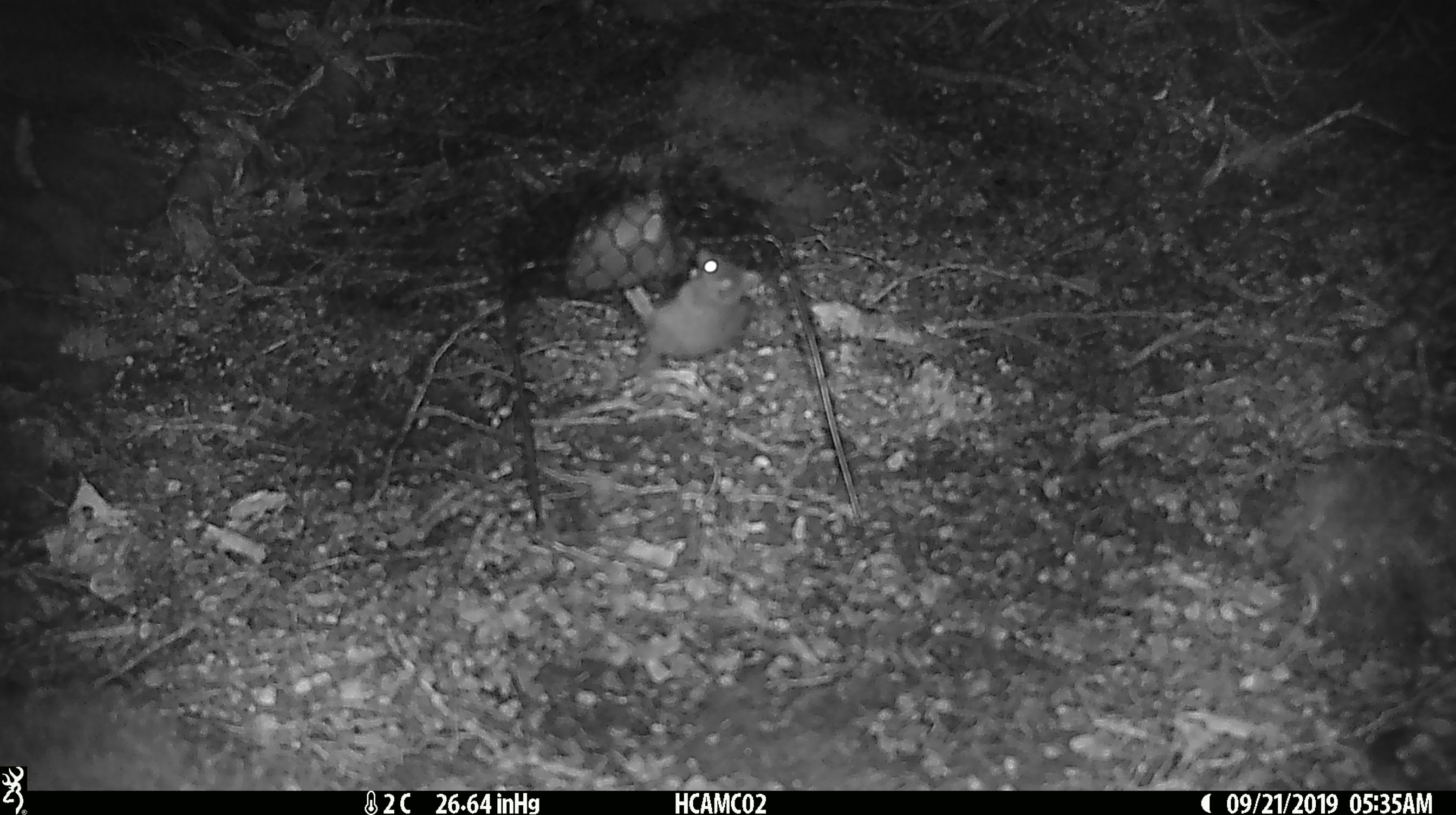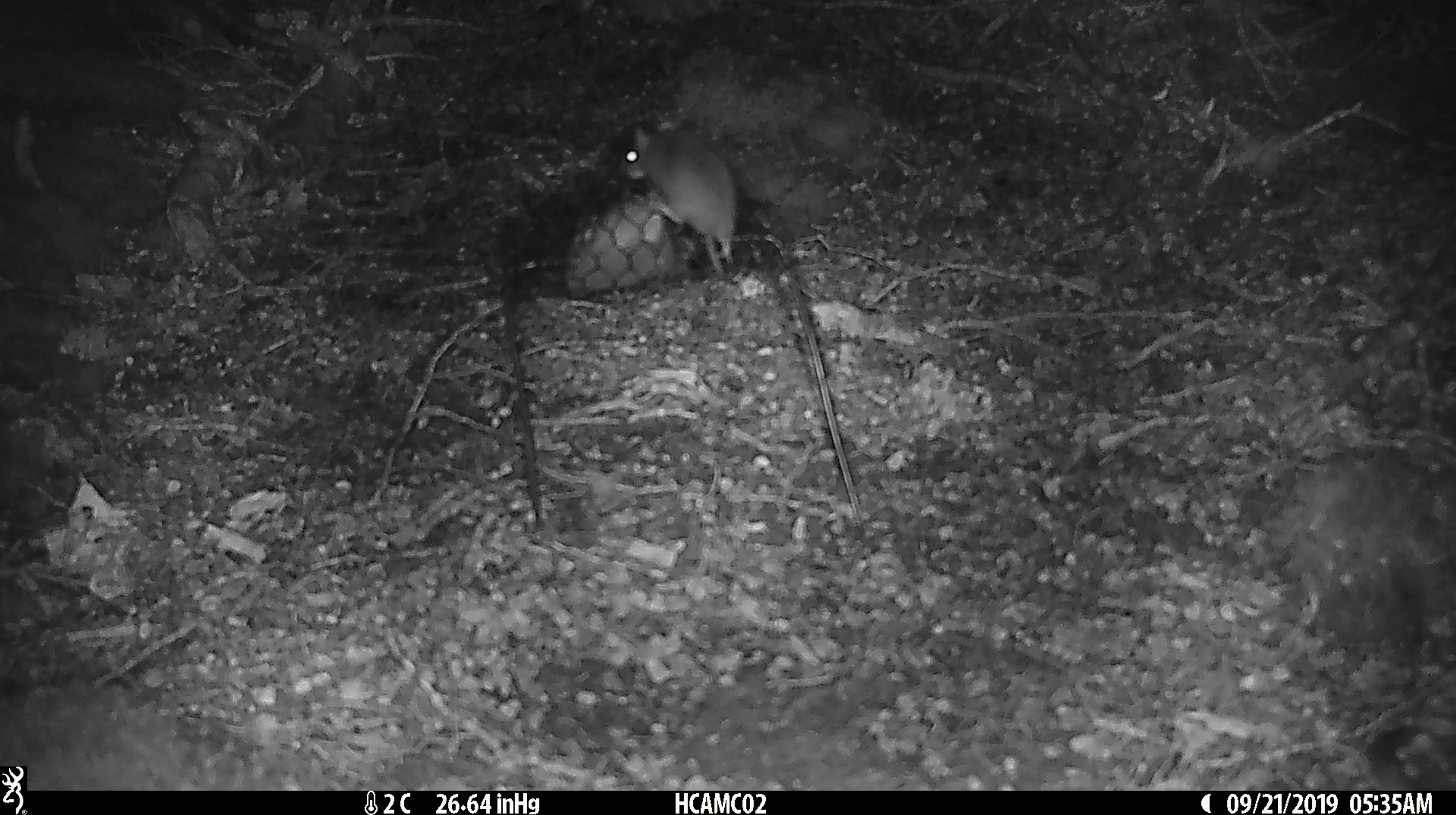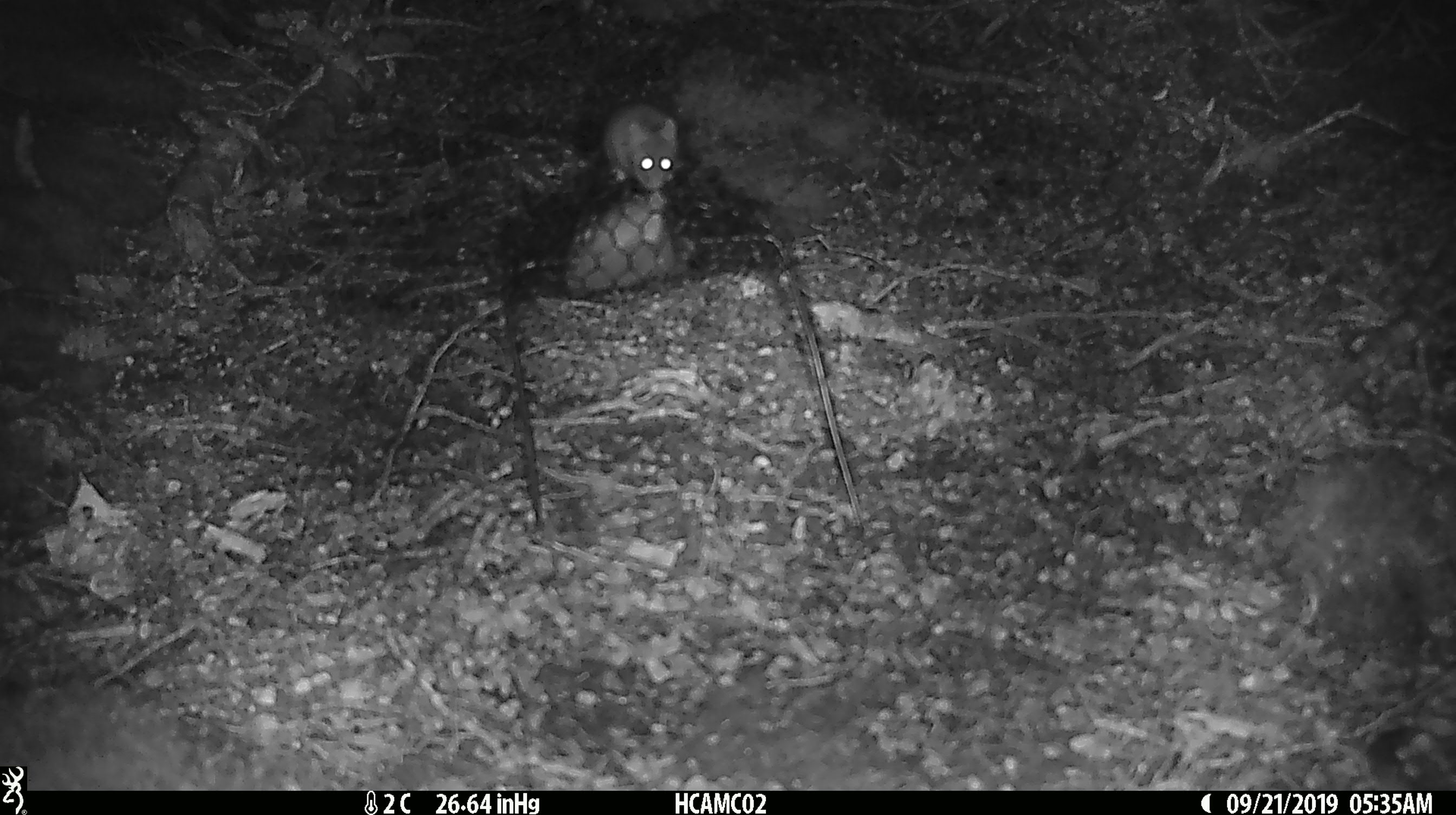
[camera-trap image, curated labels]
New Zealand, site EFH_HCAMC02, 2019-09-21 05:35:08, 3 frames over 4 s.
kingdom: Animalia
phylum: Chordata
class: Mammalia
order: Rodentia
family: Muridae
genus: Mus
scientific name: Mus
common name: mouse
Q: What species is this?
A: Mouse (Mus).